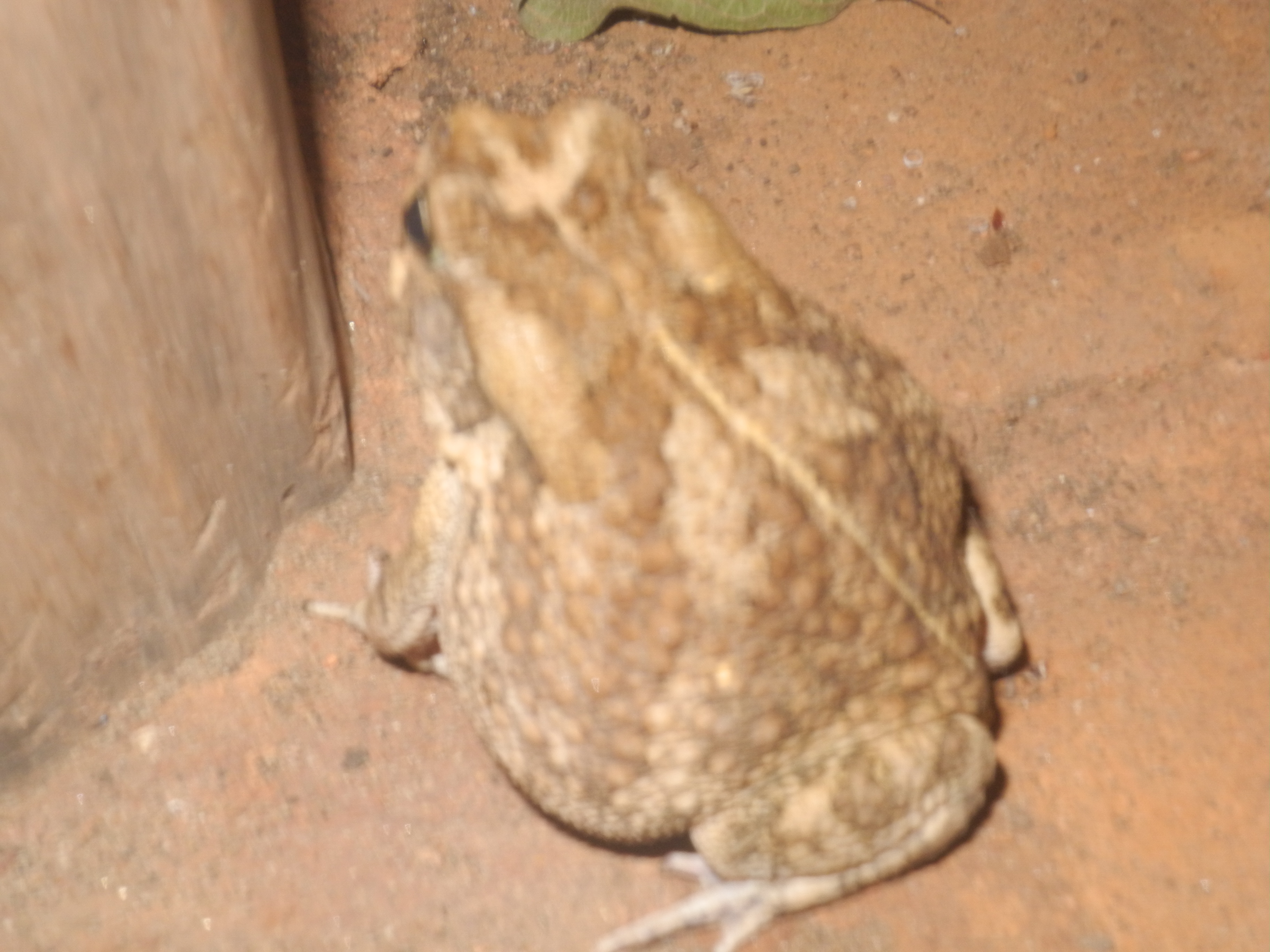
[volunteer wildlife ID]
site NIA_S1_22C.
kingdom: Animalia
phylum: Chordata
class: Reptilia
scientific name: Reptilia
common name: reptile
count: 1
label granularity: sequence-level